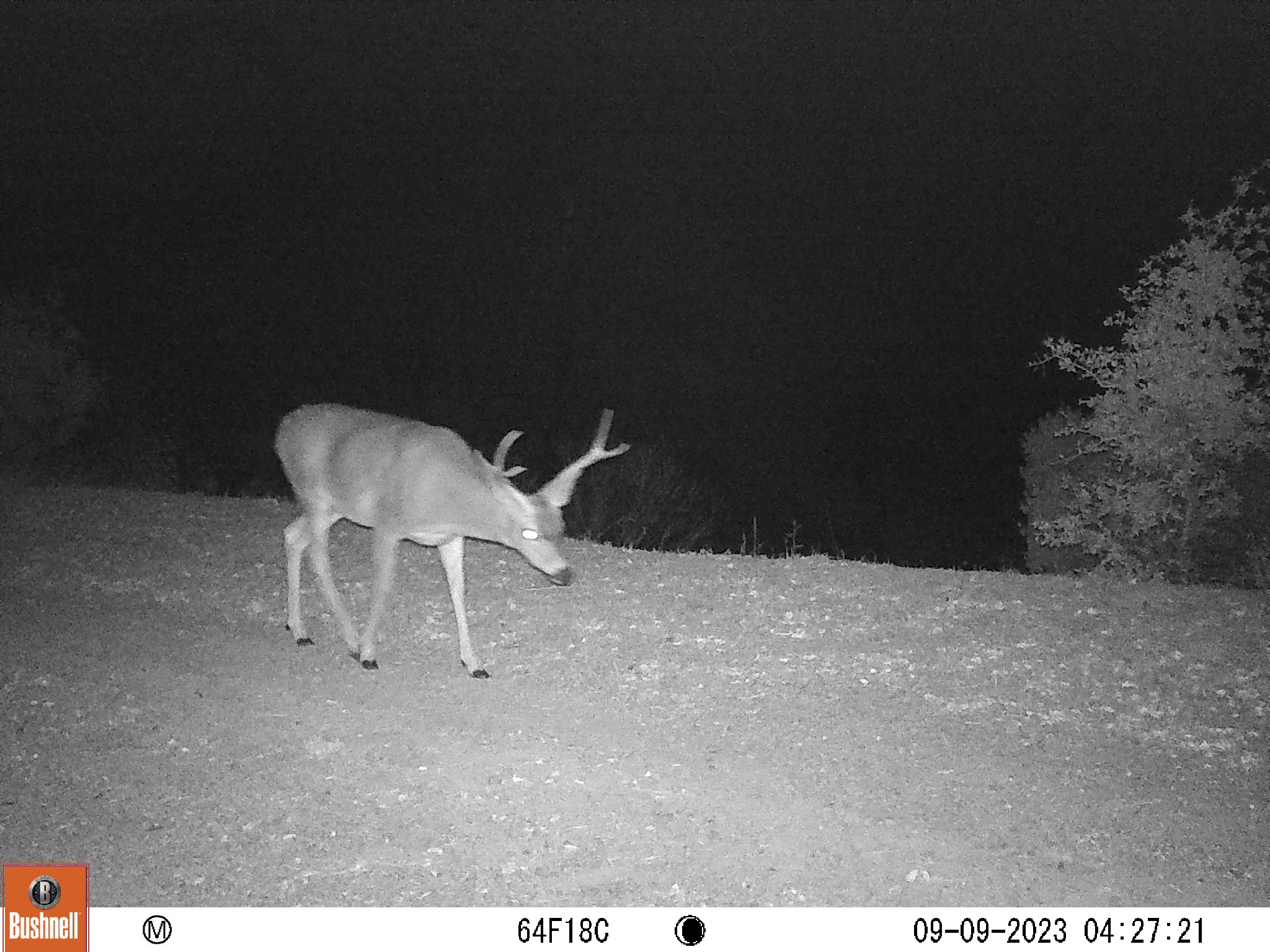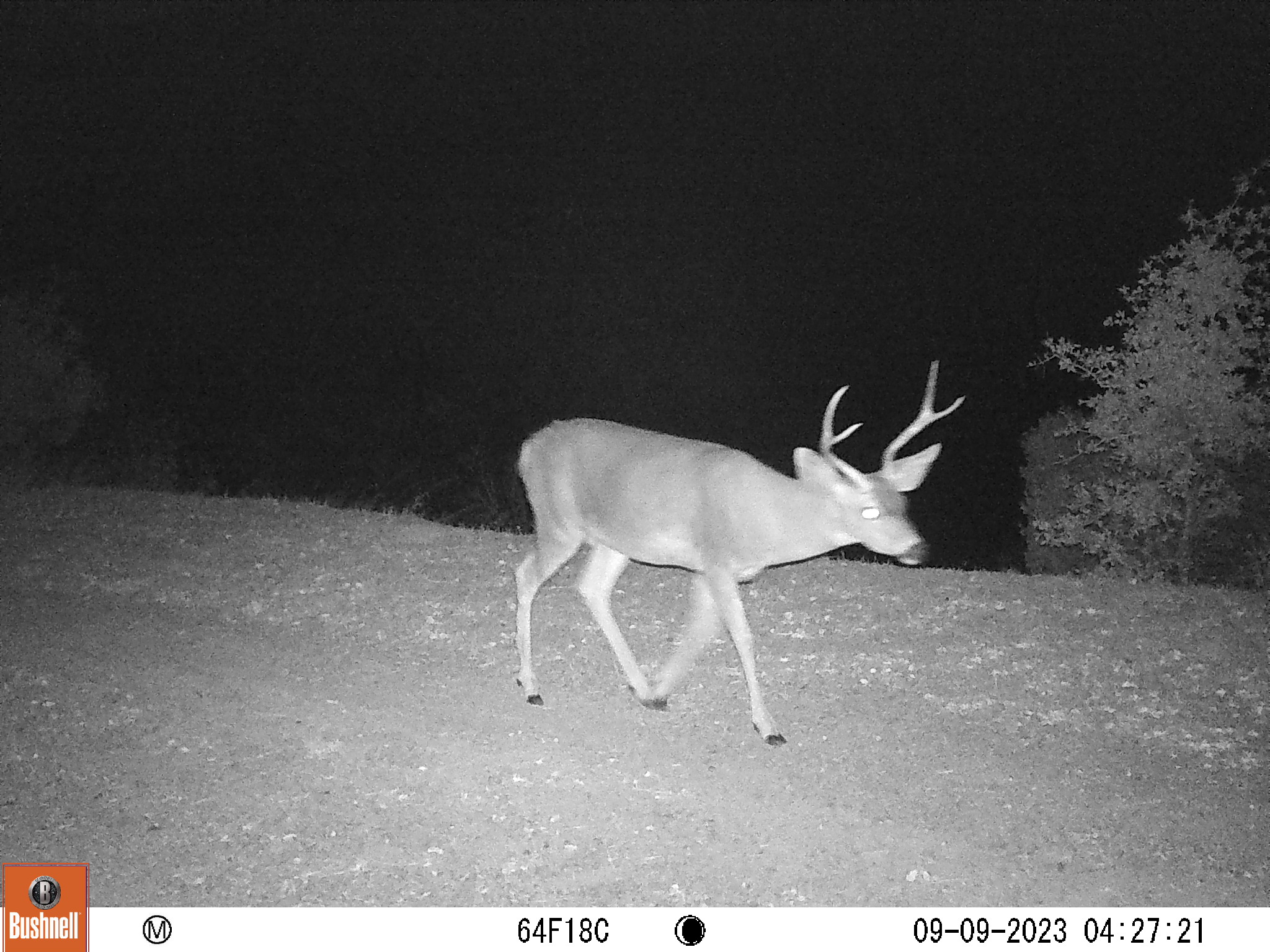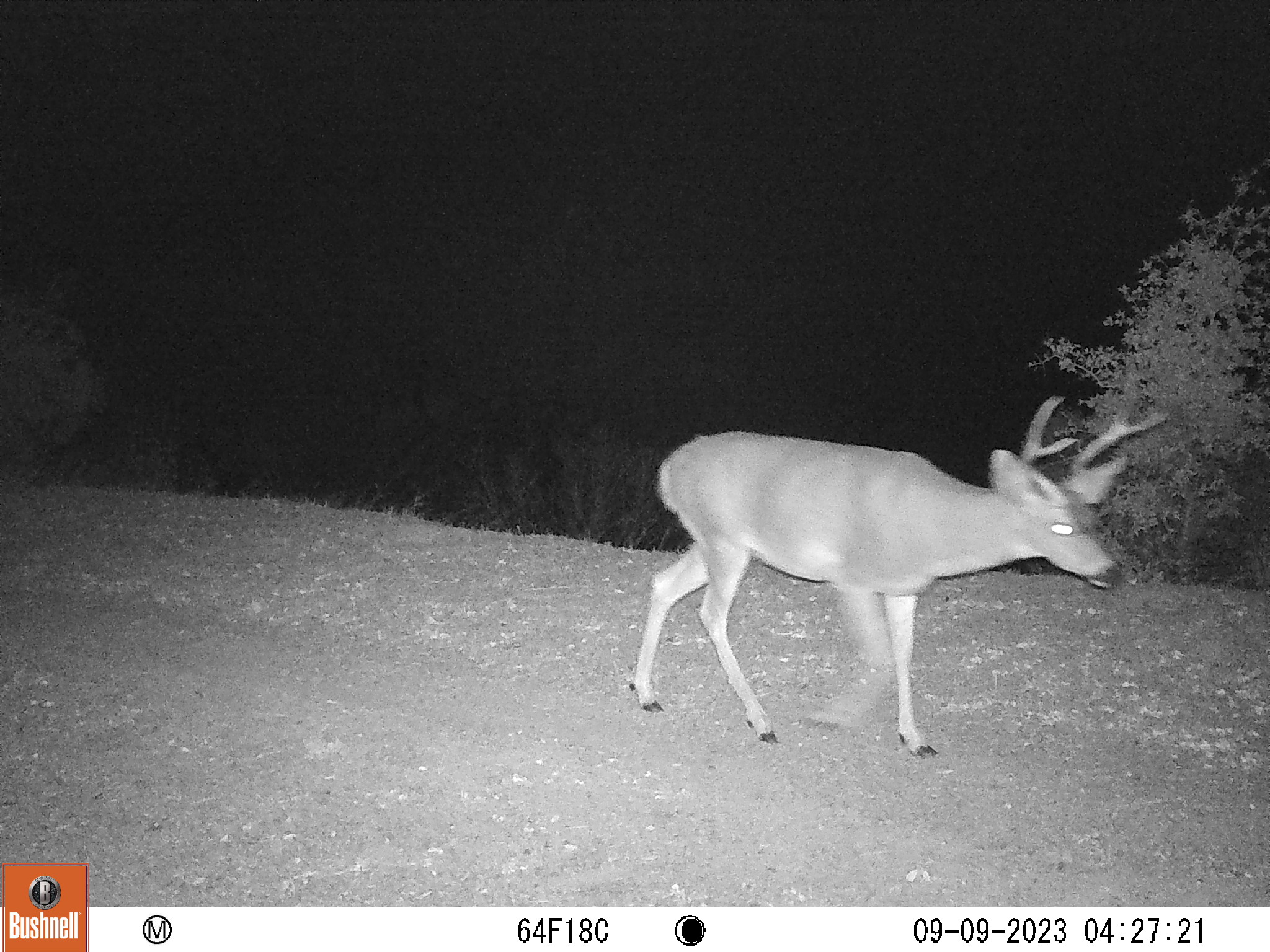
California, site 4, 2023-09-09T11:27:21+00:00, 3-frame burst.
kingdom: Animalia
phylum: Chordata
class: Mammalia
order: Artiodactyla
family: Cervidae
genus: Odocoileus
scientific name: Odocoileus hemionus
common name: mule deer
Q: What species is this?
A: Mule deer (Odocoileus hemionus).